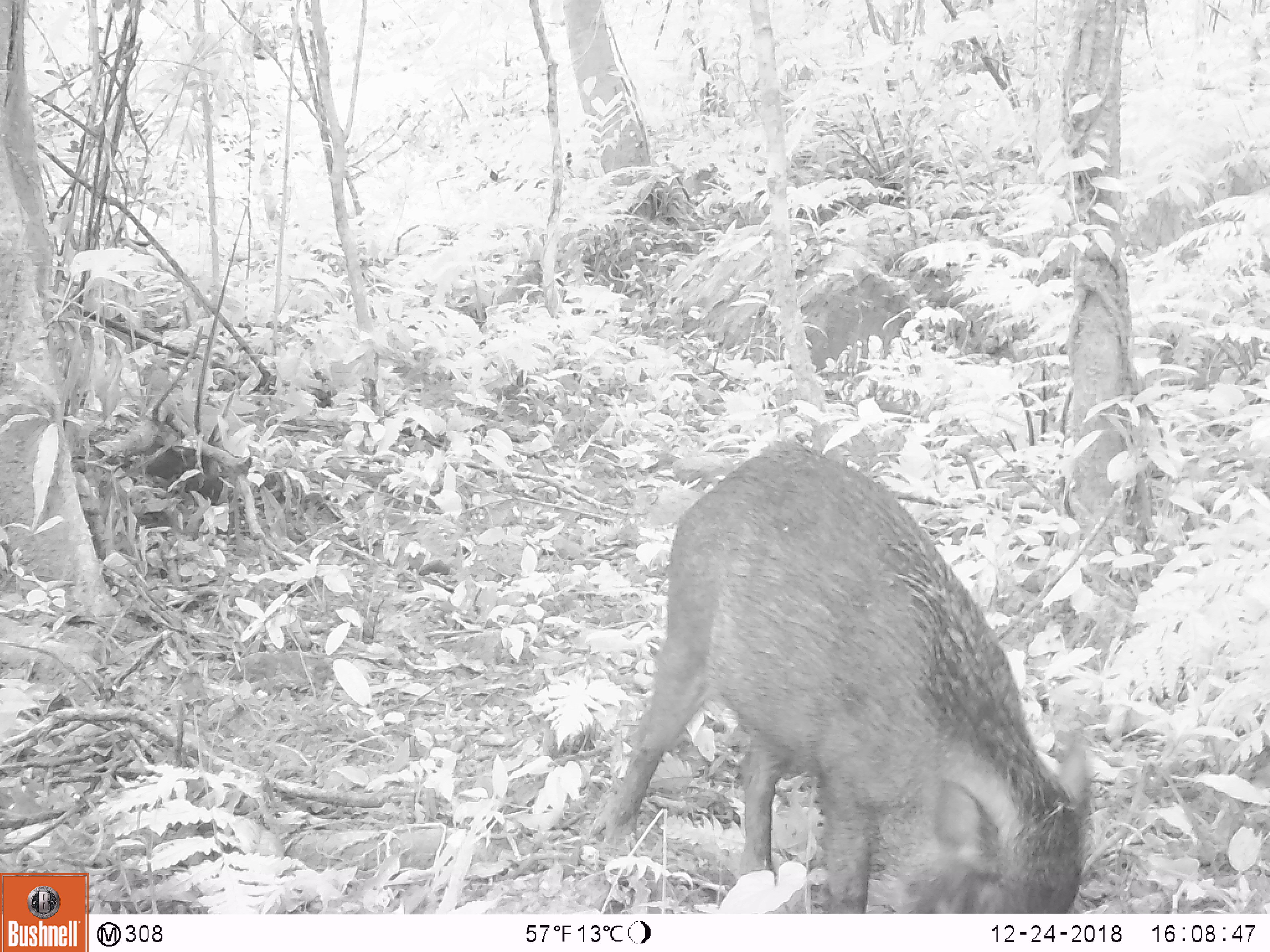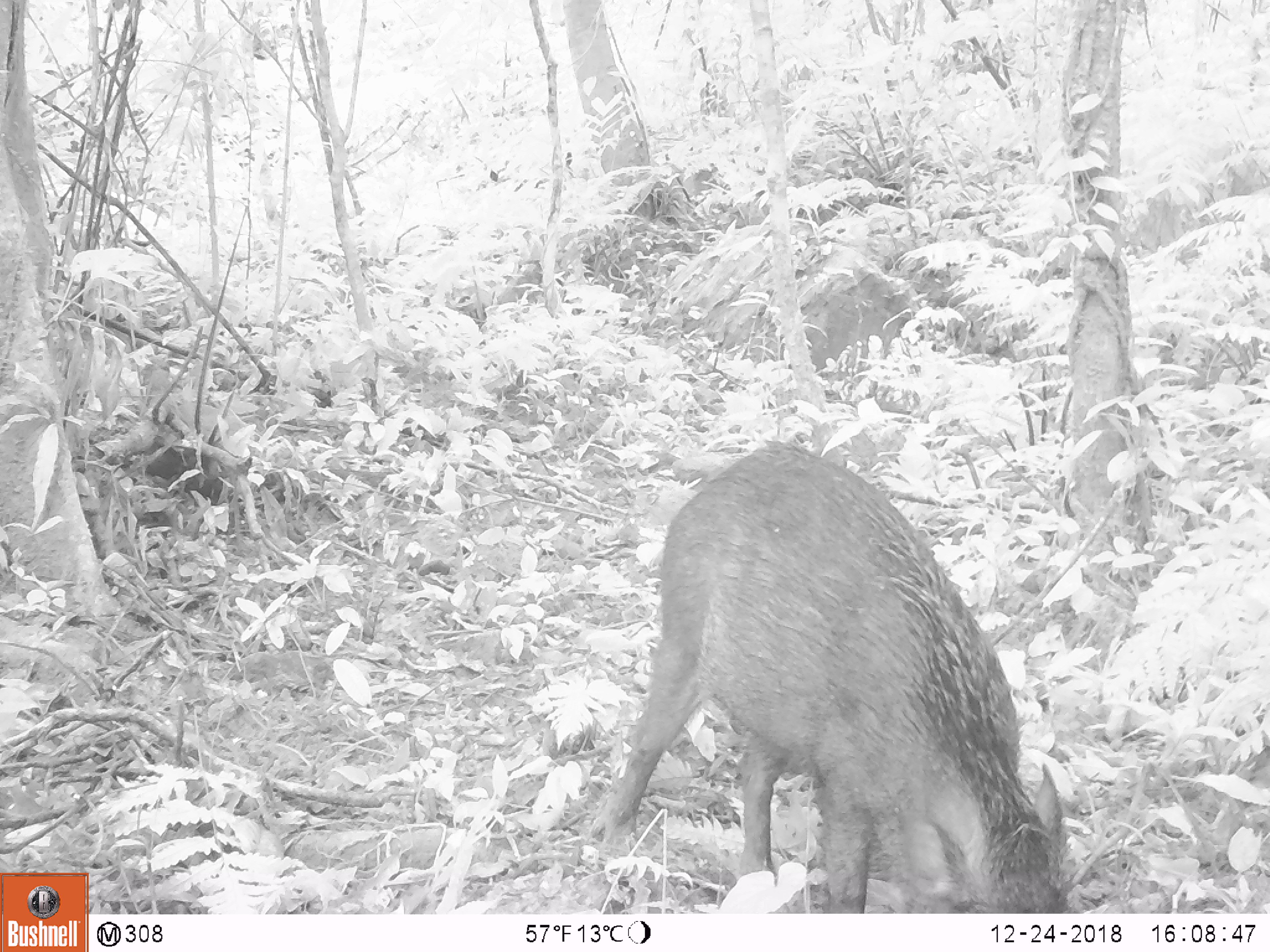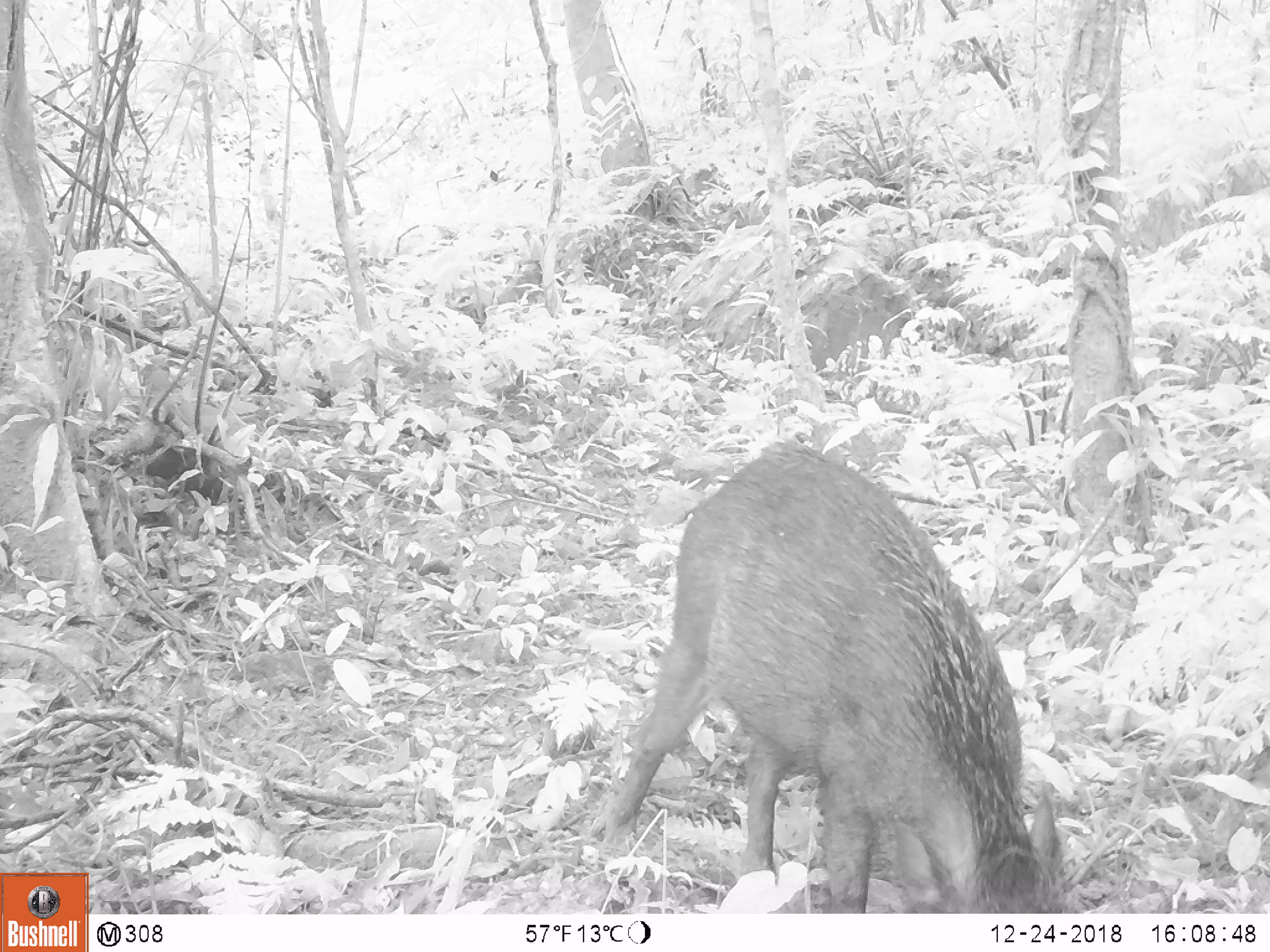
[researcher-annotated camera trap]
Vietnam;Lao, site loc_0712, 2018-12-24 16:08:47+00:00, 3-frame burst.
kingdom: Animalia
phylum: Chordata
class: Mammalia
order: Artiodactyla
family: Suidae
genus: Sus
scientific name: Sus scrofa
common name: eurasian wild pig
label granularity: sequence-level